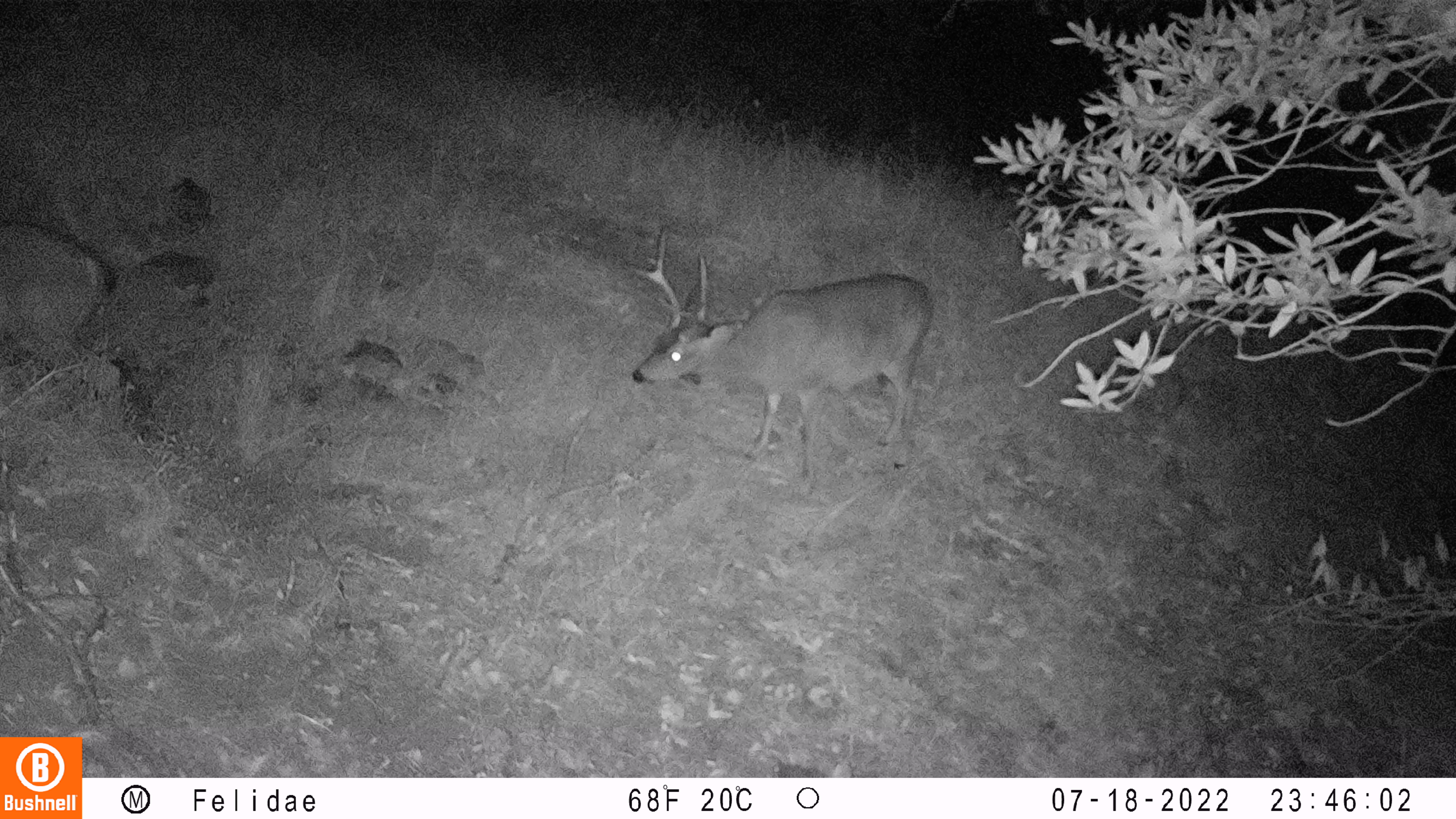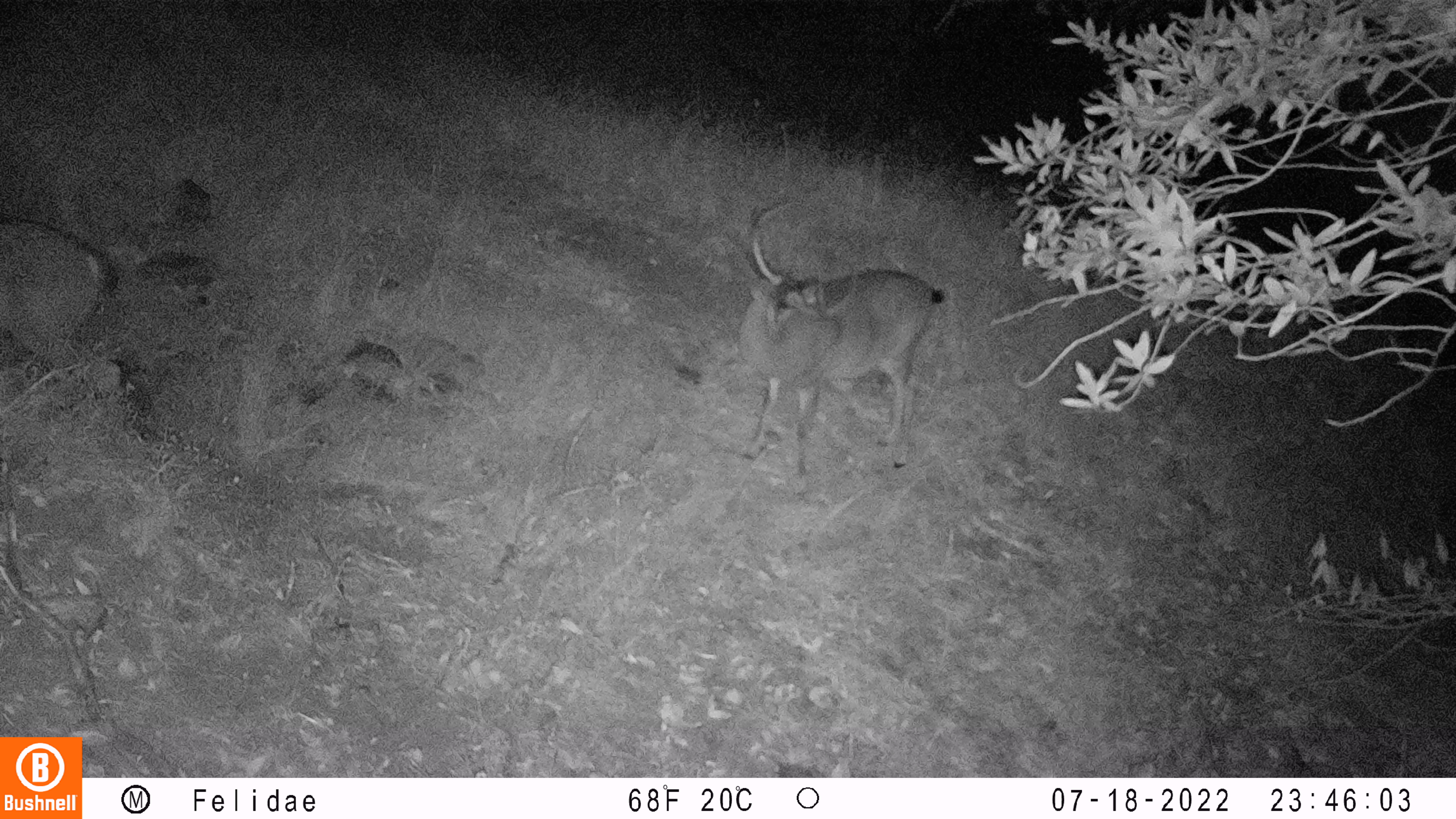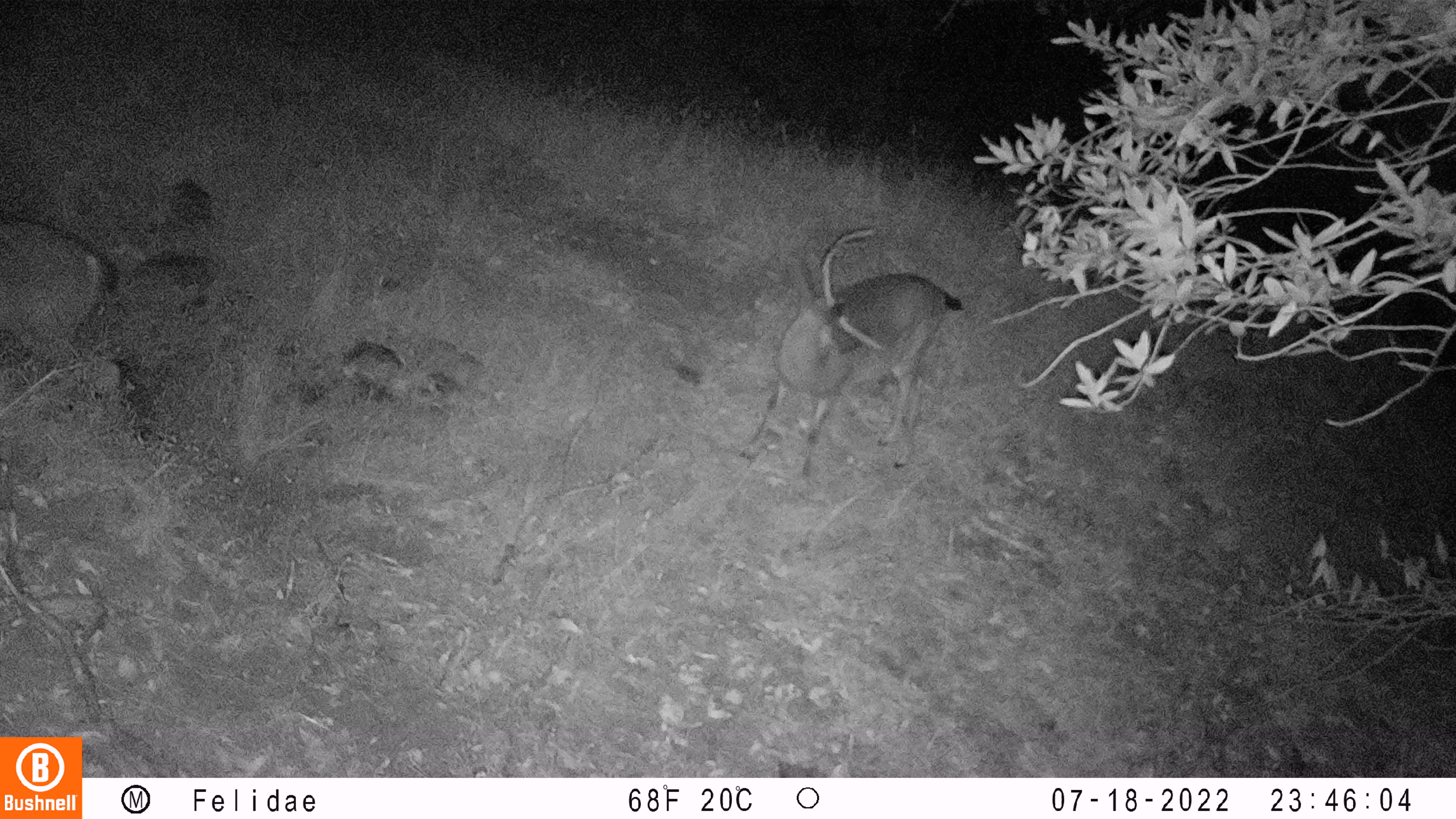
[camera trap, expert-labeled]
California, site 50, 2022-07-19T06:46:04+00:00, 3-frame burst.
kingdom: Animalia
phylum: Chordata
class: Mammalia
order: Artiodactyla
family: Cervidae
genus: Odocoileus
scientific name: Odocoileus hemionus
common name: mule deer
Mule deer (Odocoileus hemionus).